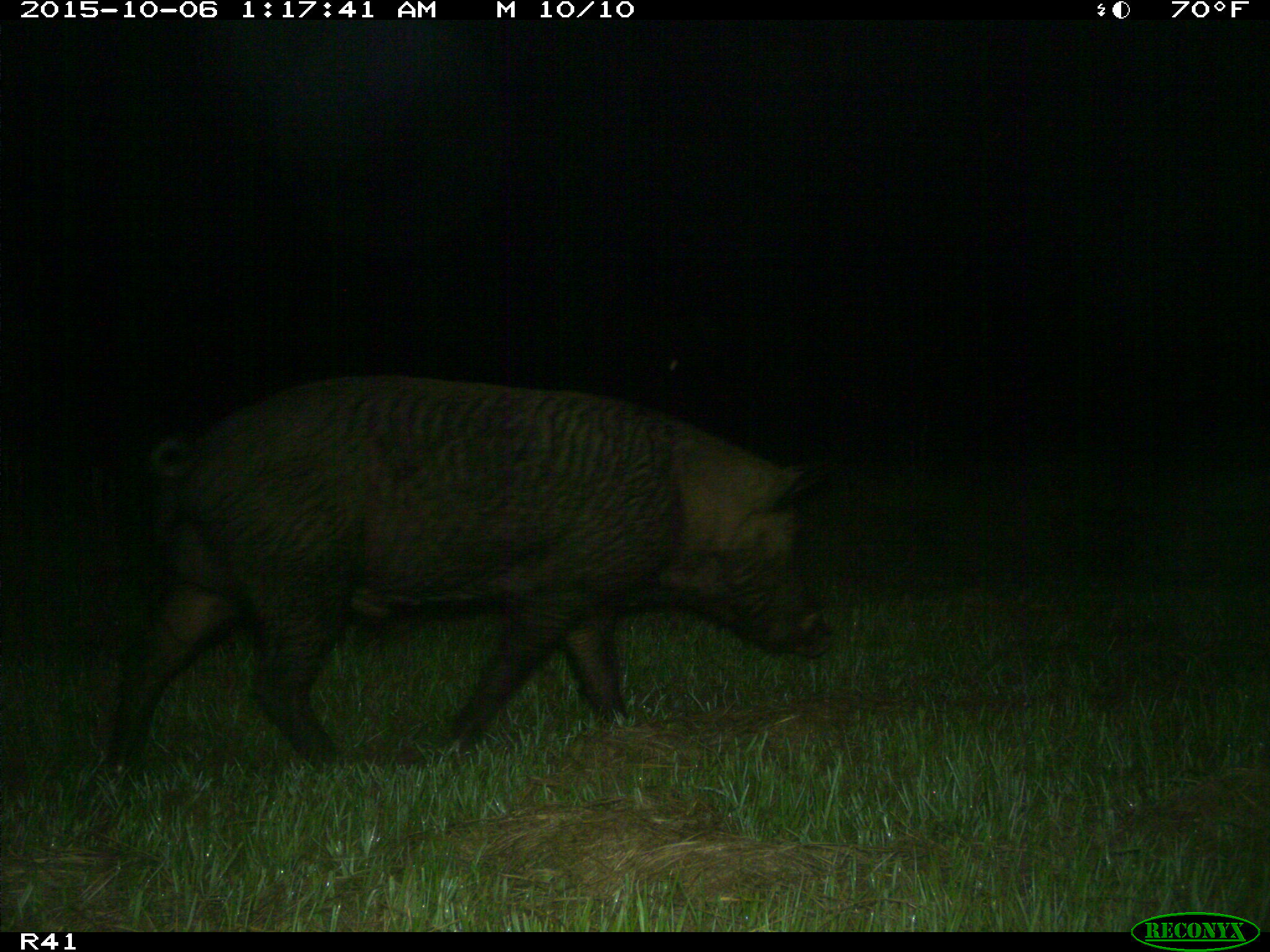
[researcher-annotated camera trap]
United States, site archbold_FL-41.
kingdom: Animalia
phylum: Chordata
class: Mammalia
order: Artiodactyla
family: Suidae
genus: Sus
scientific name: Sus scrofa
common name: wild boar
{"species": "Sus scrofa (wild boar)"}